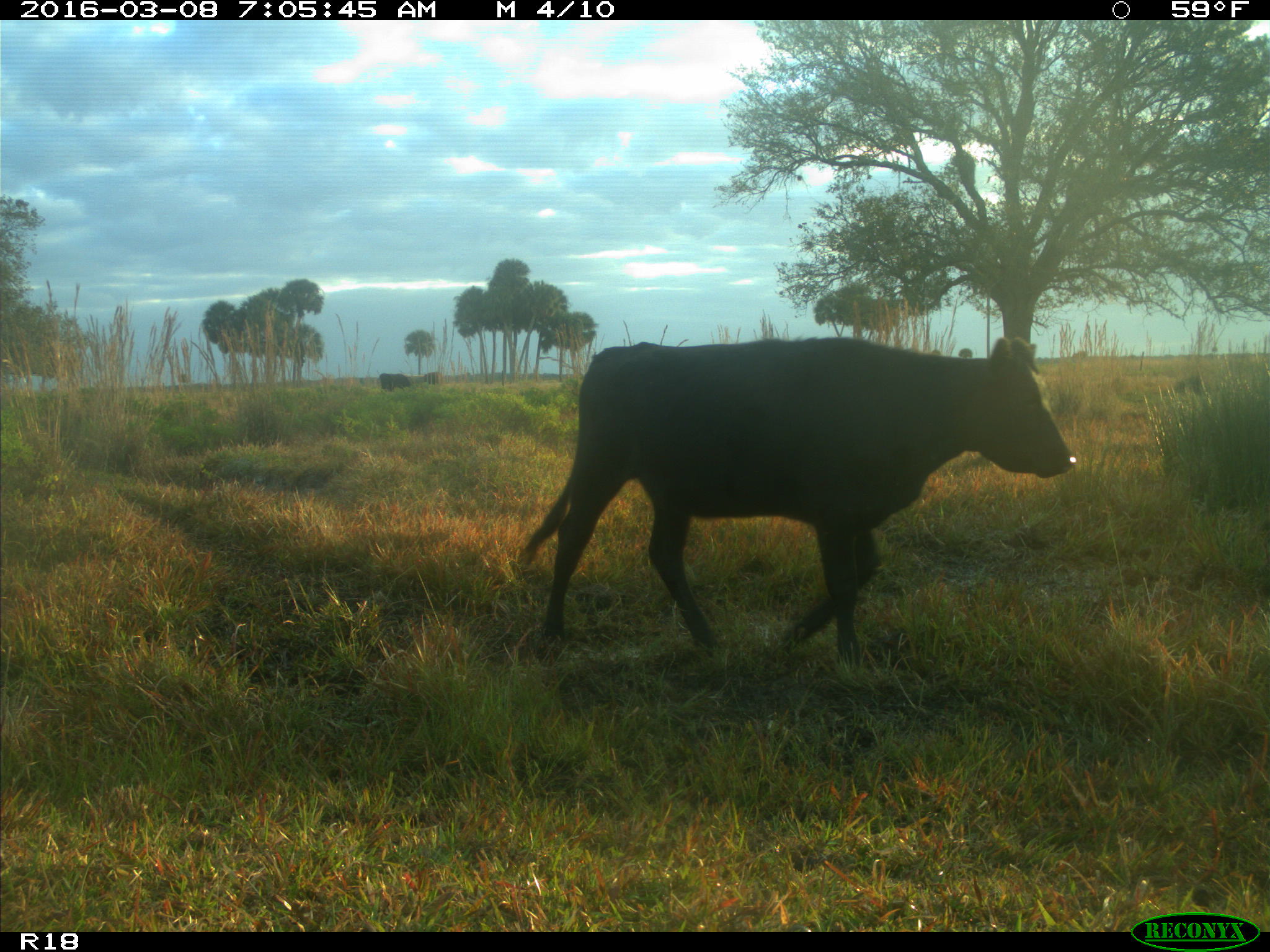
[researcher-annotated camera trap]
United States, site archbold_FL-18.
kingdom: Animalia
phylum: Chordata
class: Mammalia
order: Artiodactyla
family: Bovidae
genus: Bos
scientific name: Bos taurus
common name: domestic cow